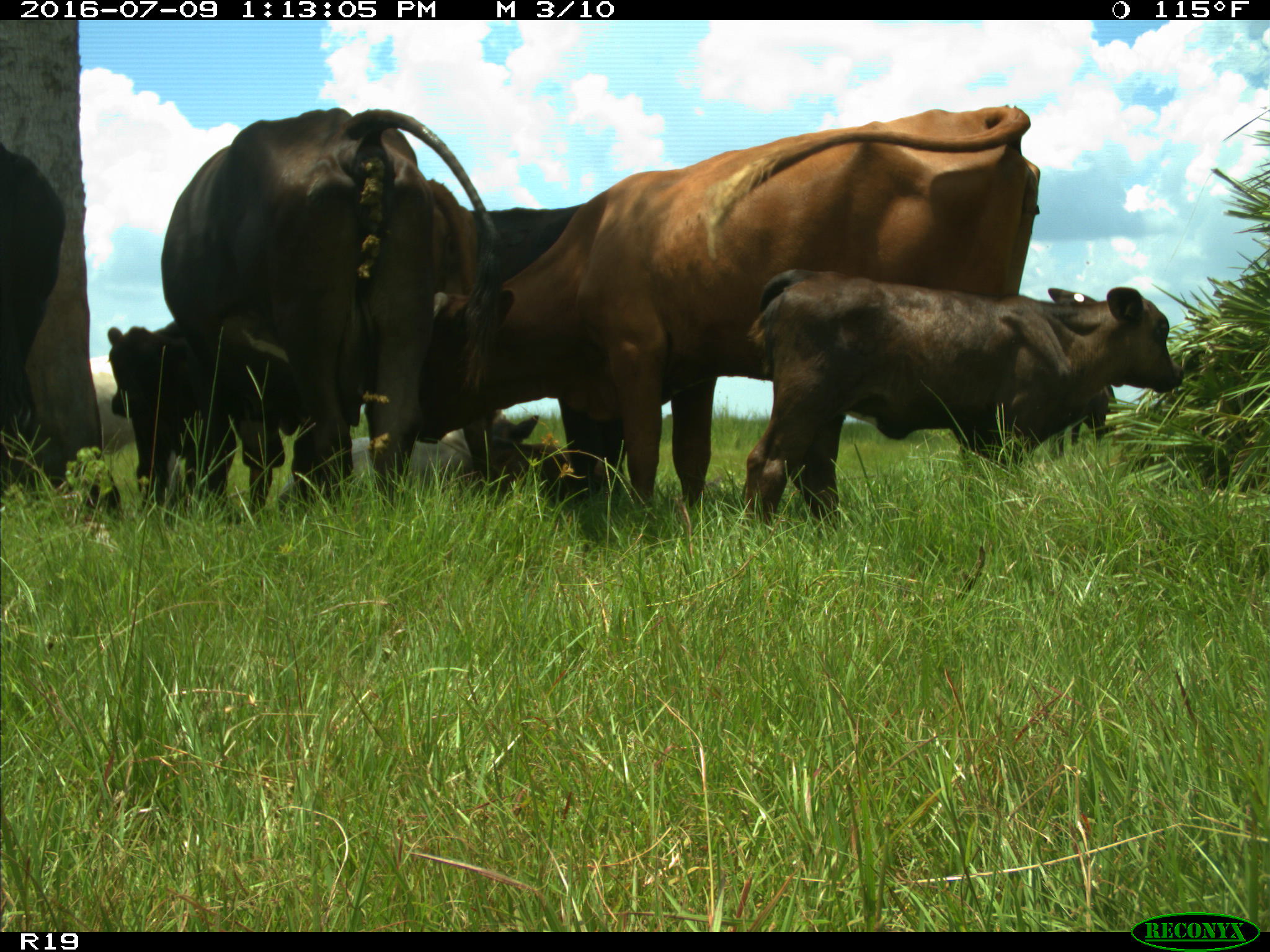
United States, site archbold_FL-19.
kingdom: Animalia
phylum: Chordata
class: Mammalia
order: Artiodactyla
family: Bovidae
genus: Bos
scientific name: Bos taurus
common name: domestic cow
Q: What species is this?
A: Bos taurus (domestic cow).